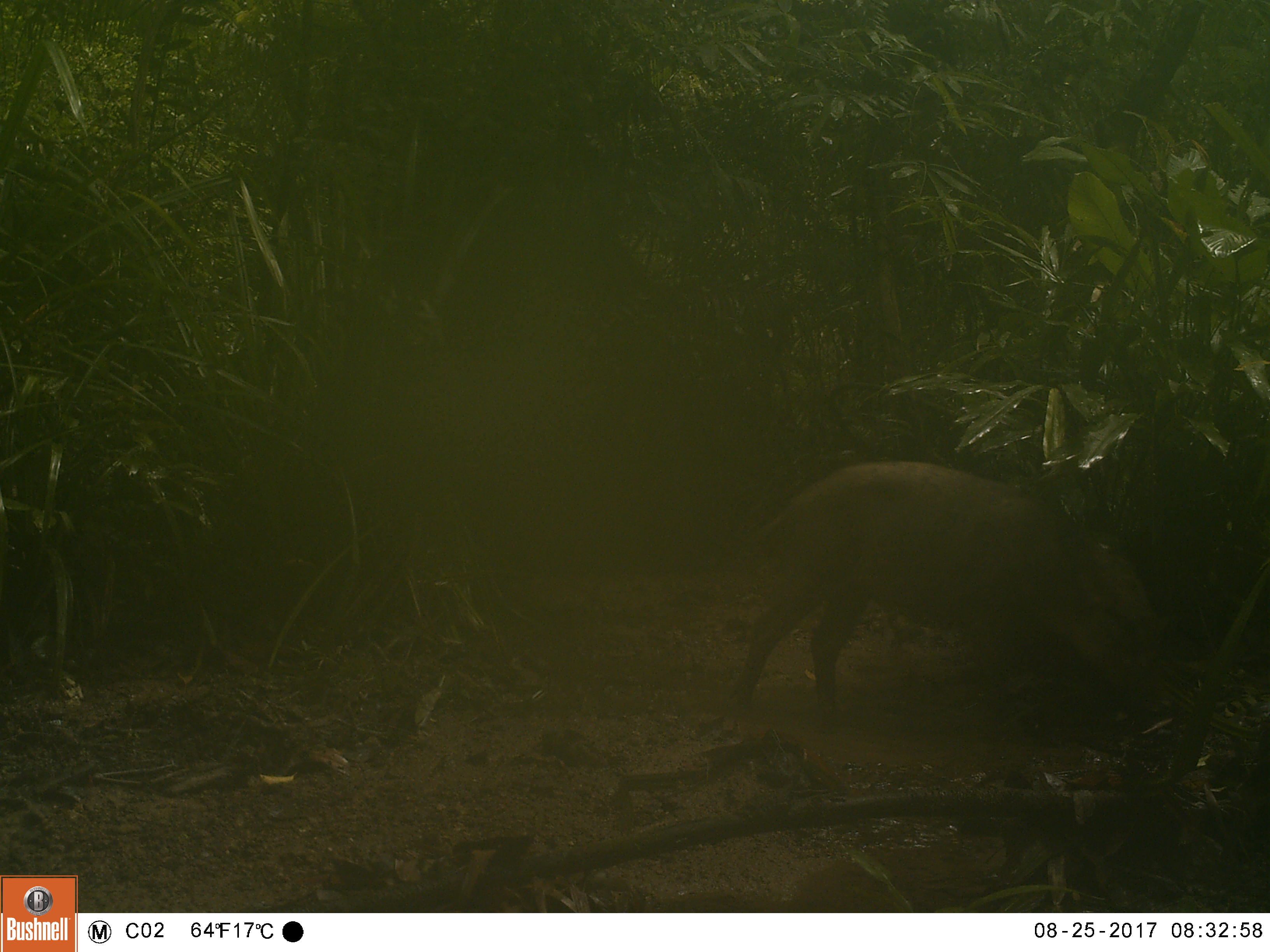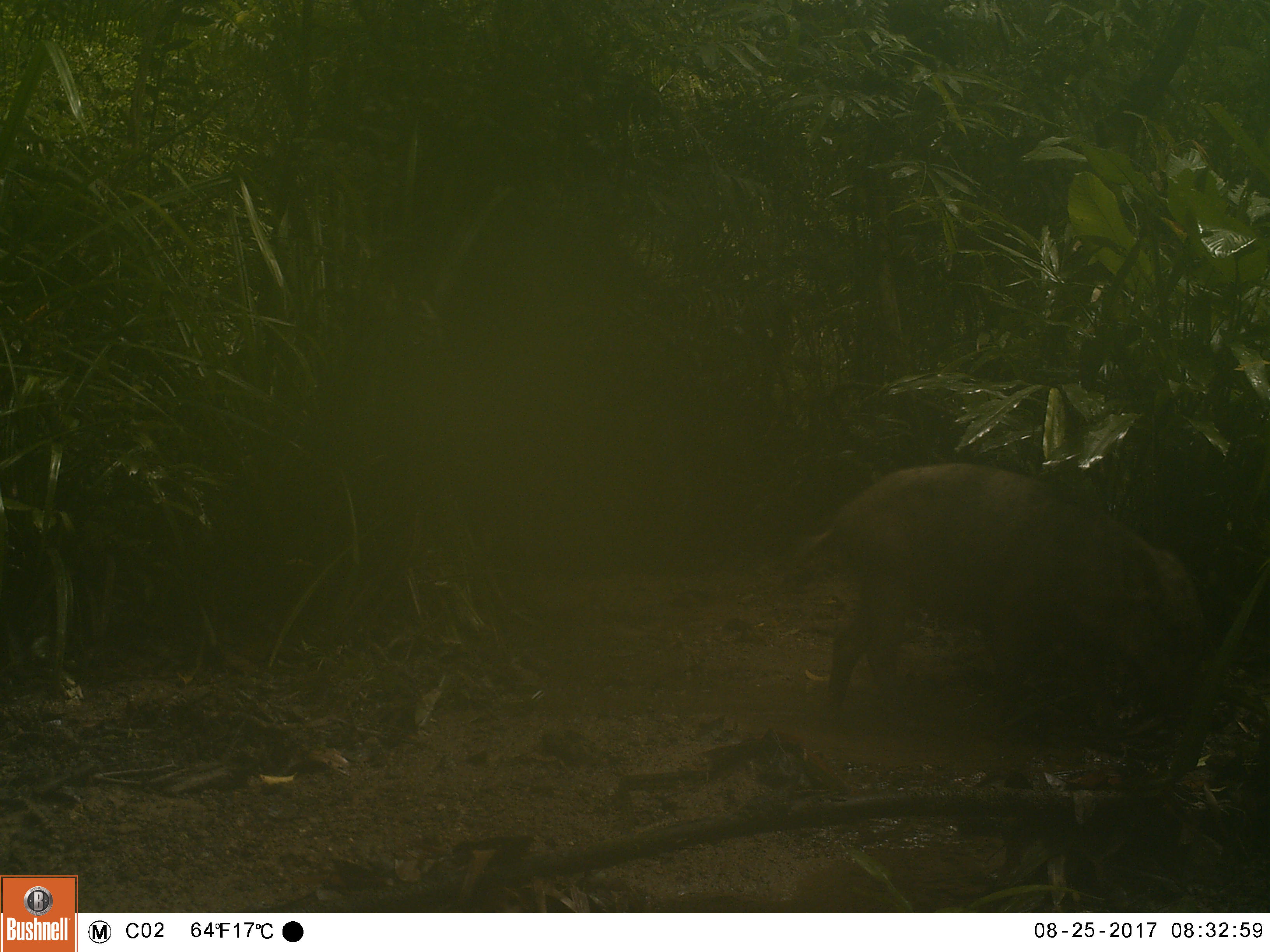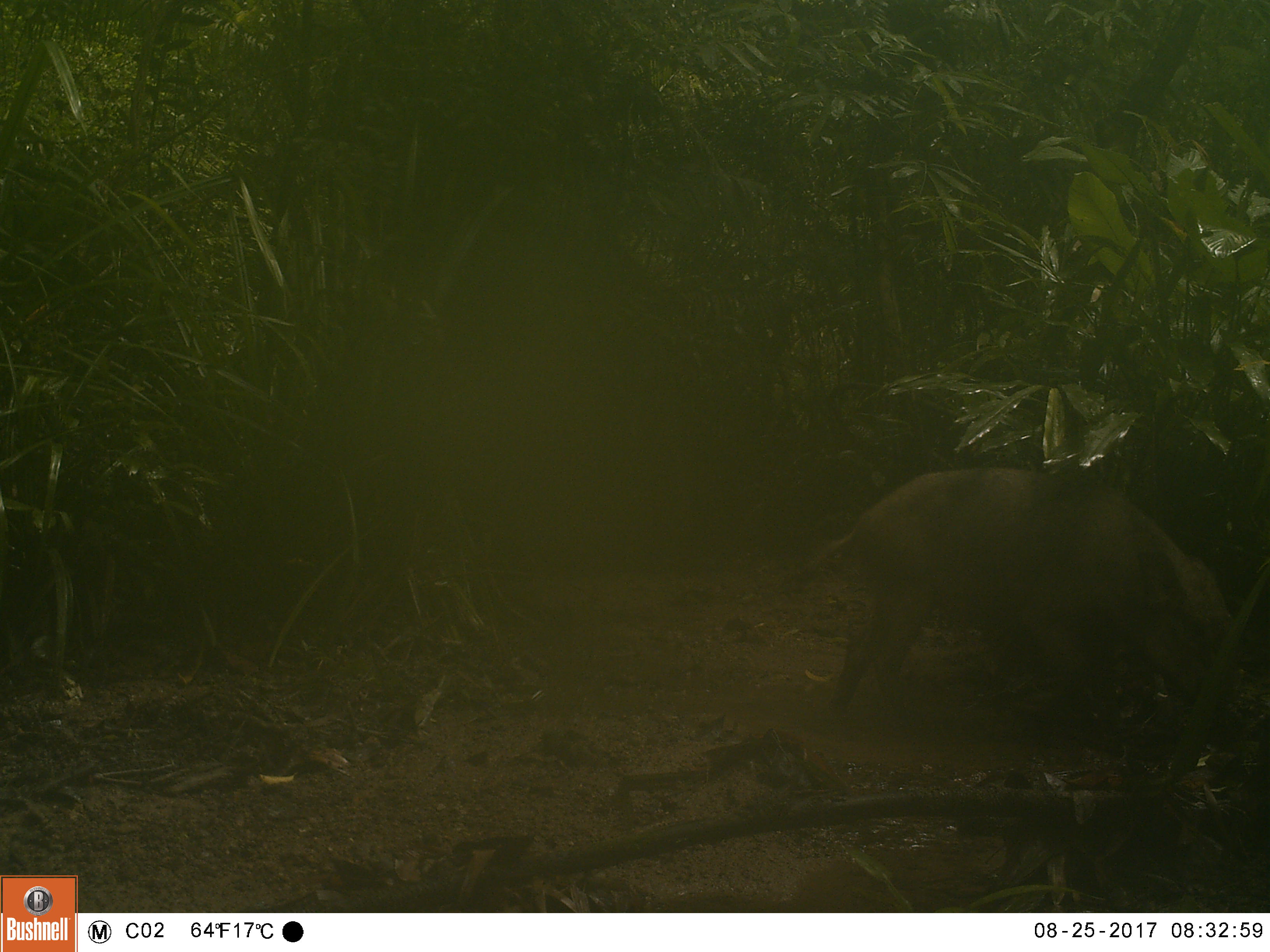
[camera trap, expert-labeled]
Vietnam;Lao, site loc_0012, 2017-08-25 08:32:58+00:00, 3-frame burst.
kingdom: Animalia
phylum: Chordata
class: Mammalia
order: Artiodactyla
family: Suidae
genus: Sus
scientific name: Sus scrofa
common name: eurasian wild pig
Eurasian wild pig (Sus scrofa). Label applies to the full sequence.